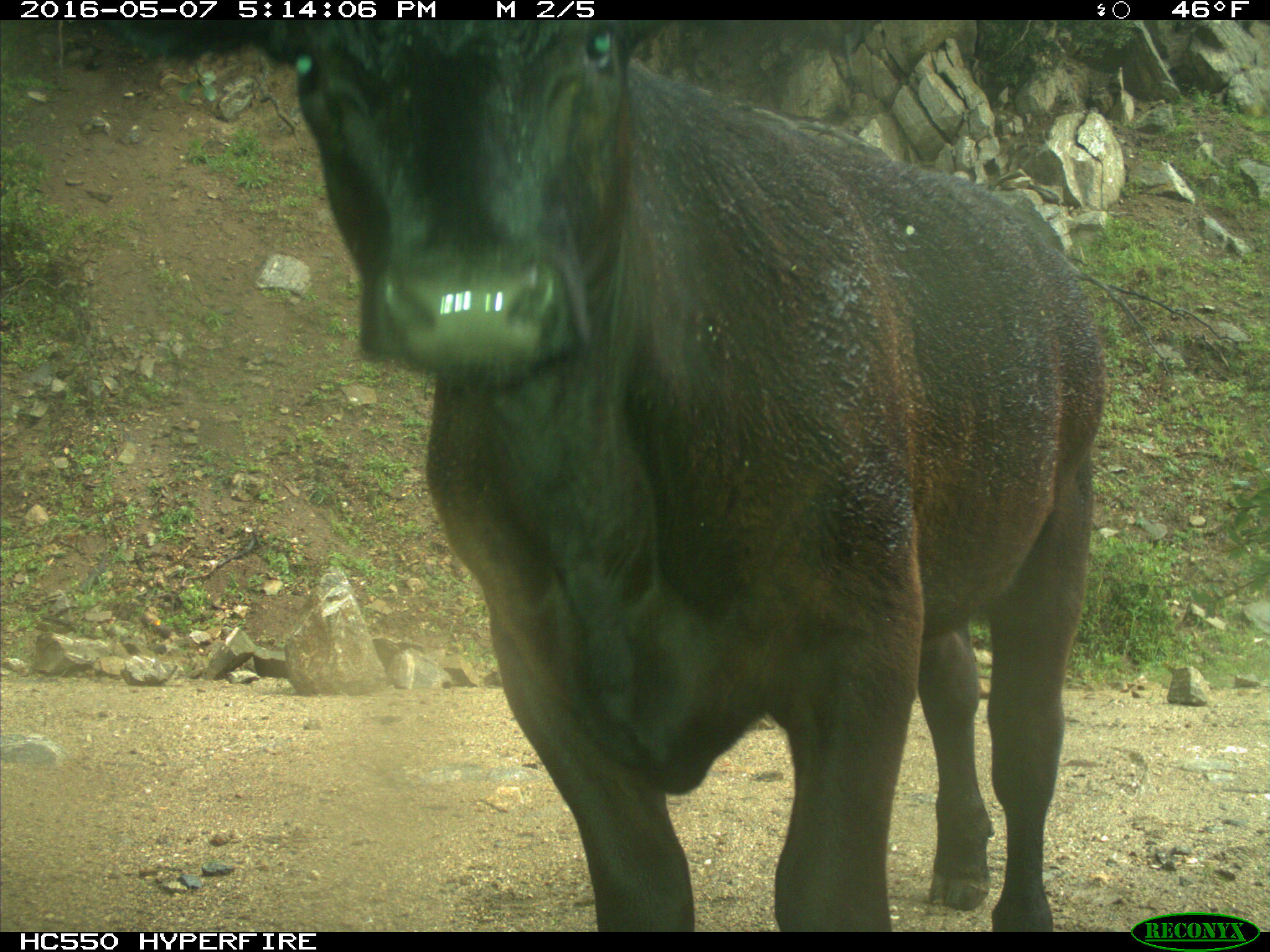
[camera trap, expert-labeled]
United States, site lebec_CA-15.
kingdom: Animalia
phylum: Chordata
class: Mammalia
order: Artiodactyla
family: Bovidae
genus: Bos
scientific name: Bos taurus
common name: domestic cow